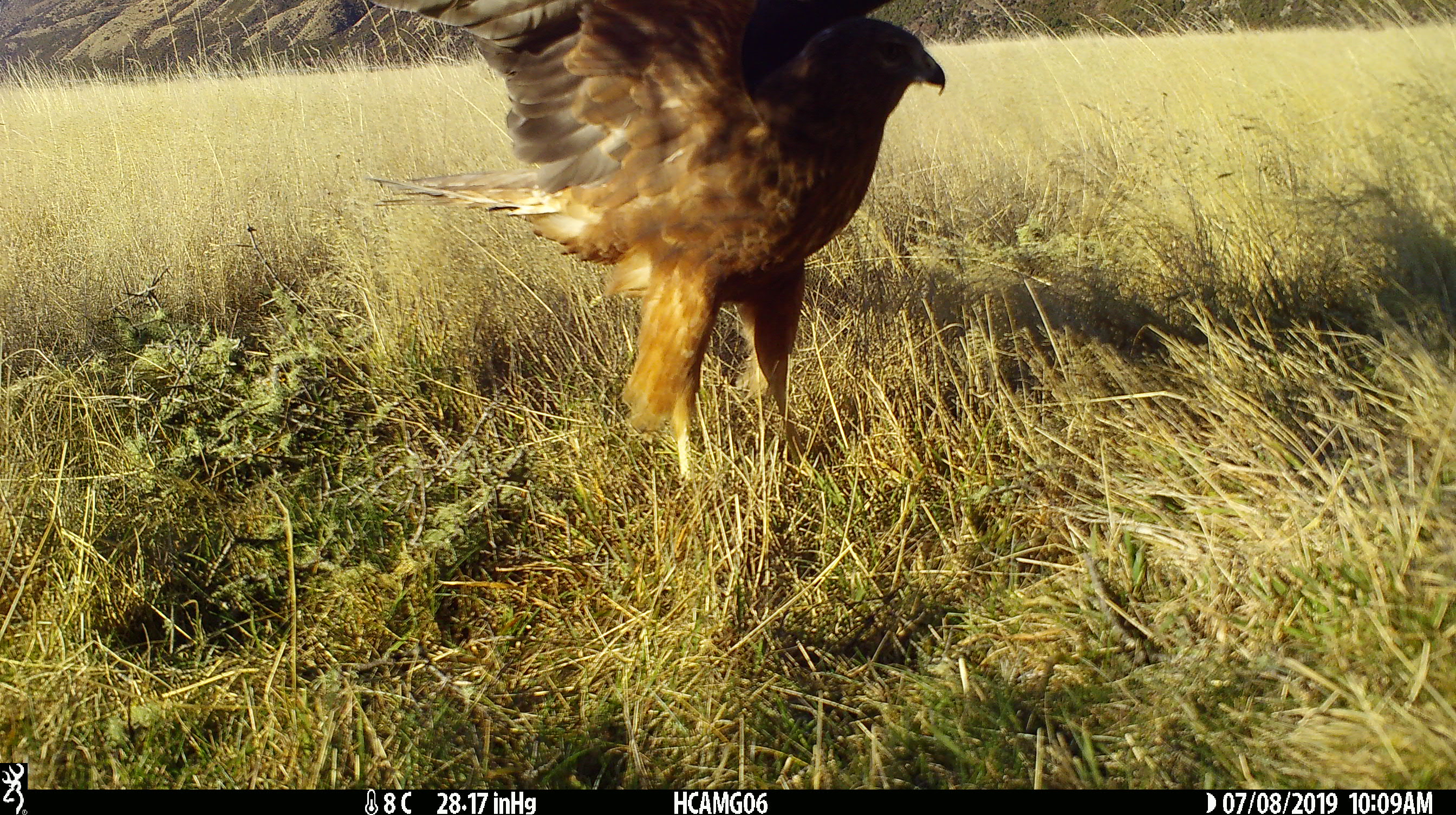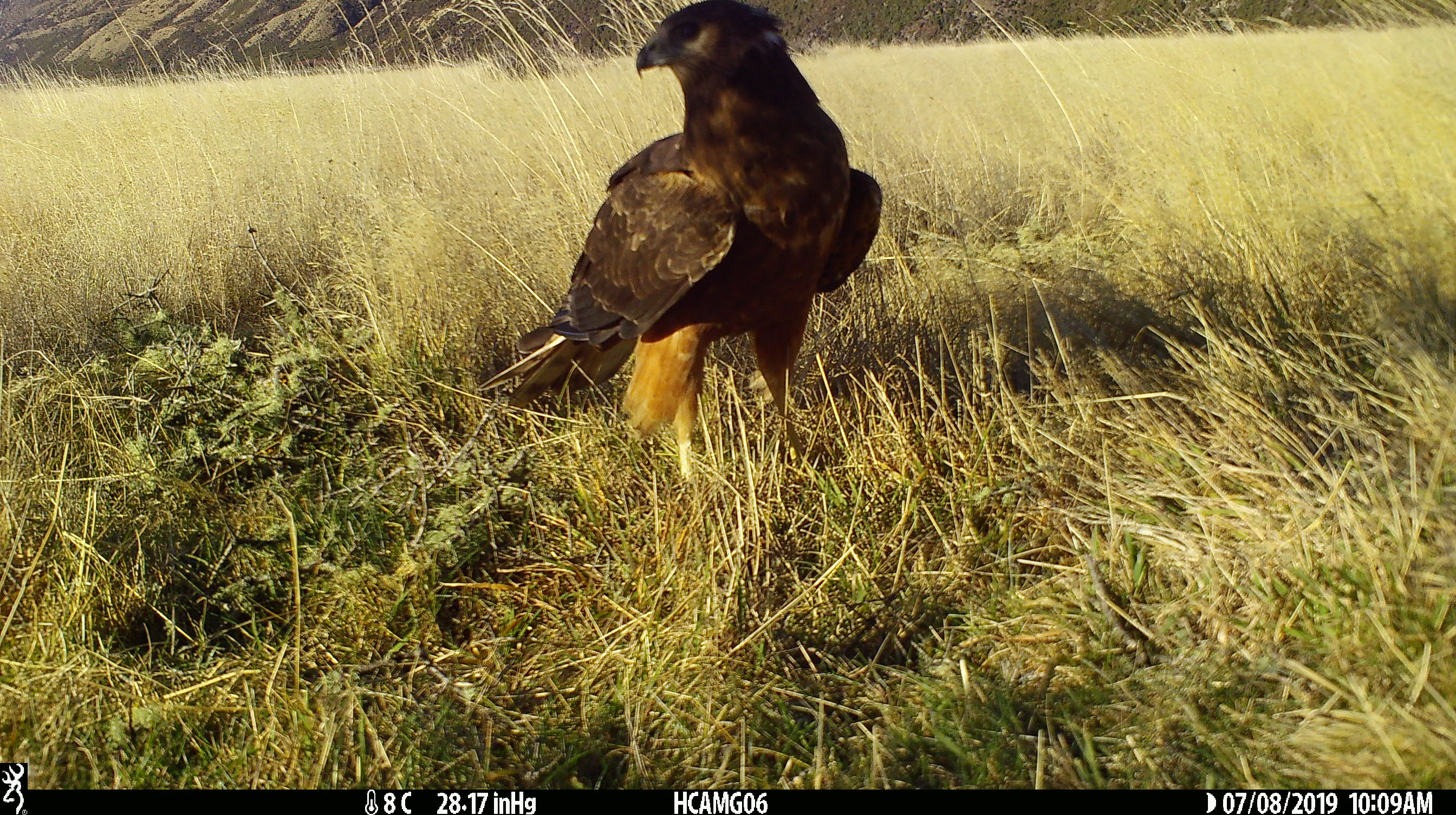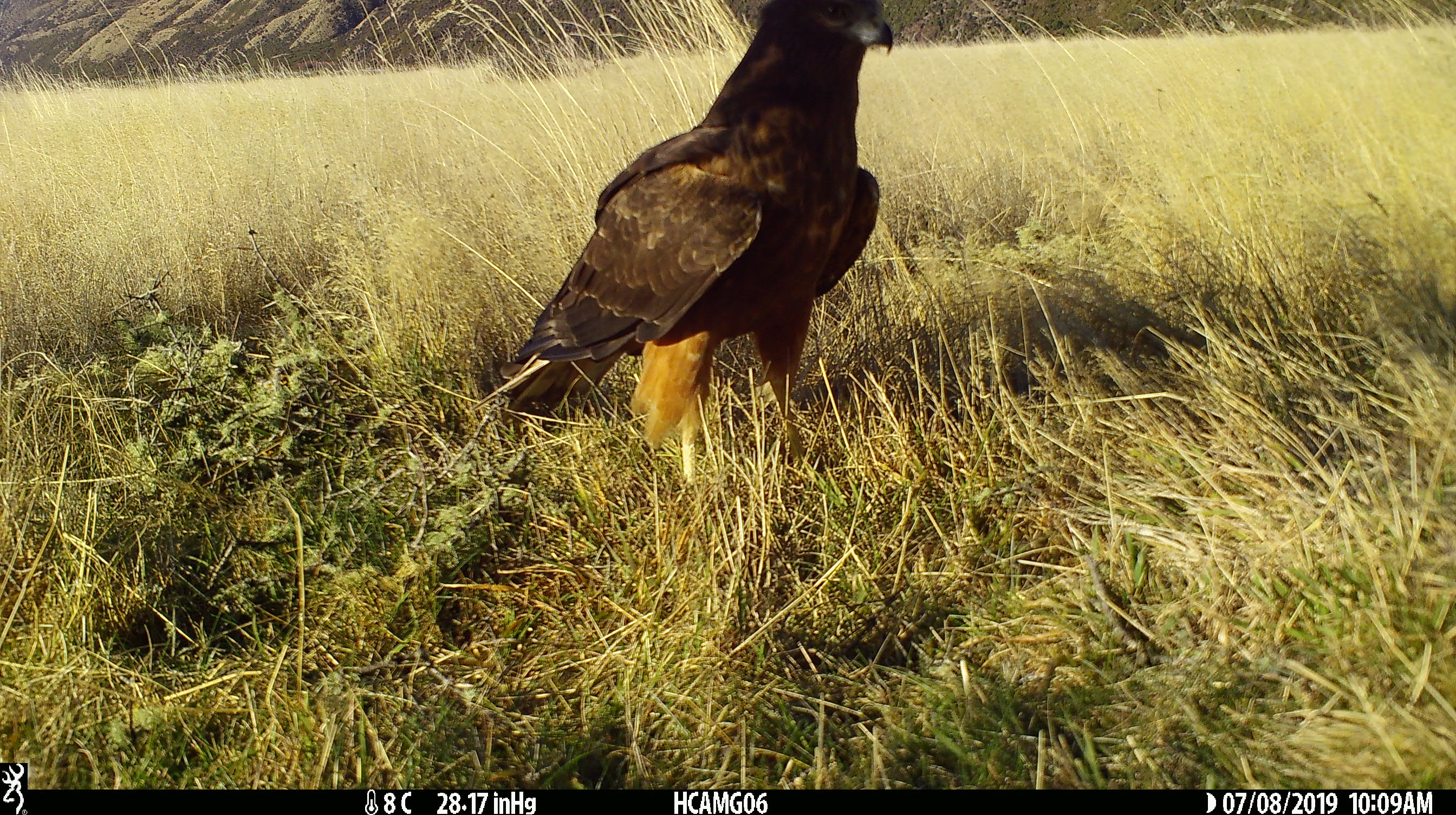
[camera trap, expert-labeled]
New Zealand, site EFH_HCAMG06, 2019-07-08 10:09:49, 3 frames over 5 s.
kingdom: Animalia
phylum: Chordata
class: Aves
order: Accipitriformes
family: Accipitridae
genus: Circus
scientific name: Circus approximans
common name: swamp harrier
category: harrier